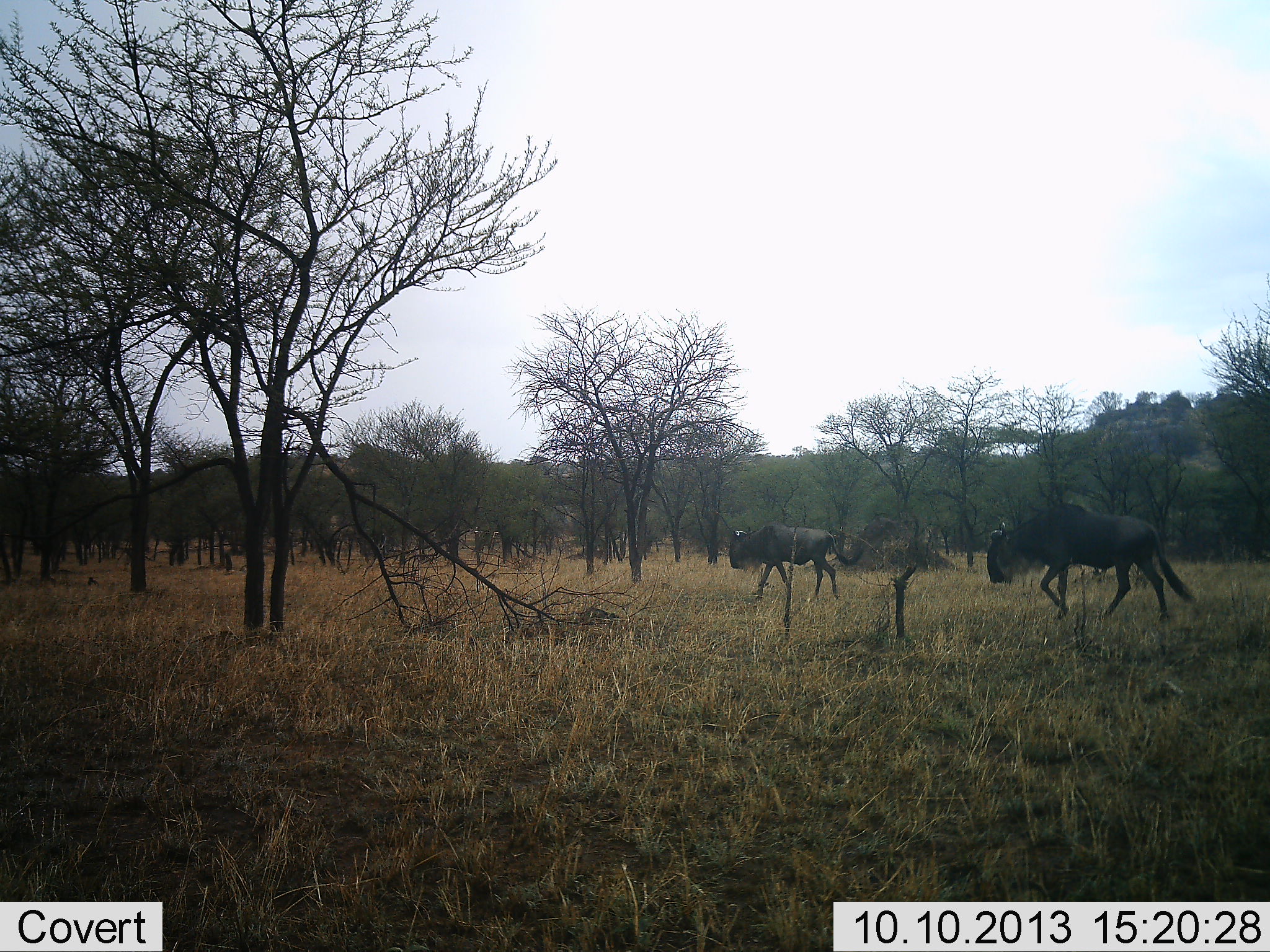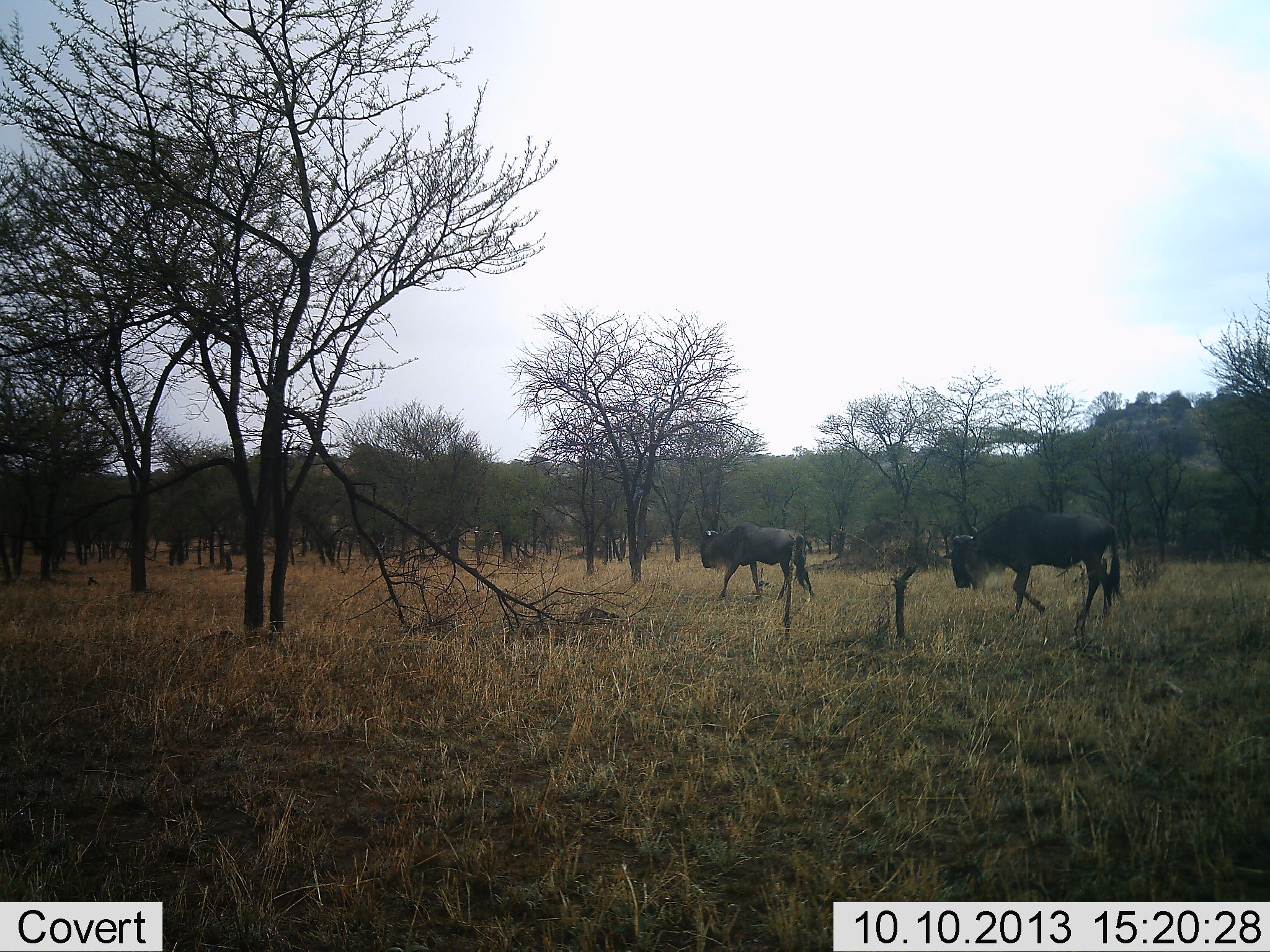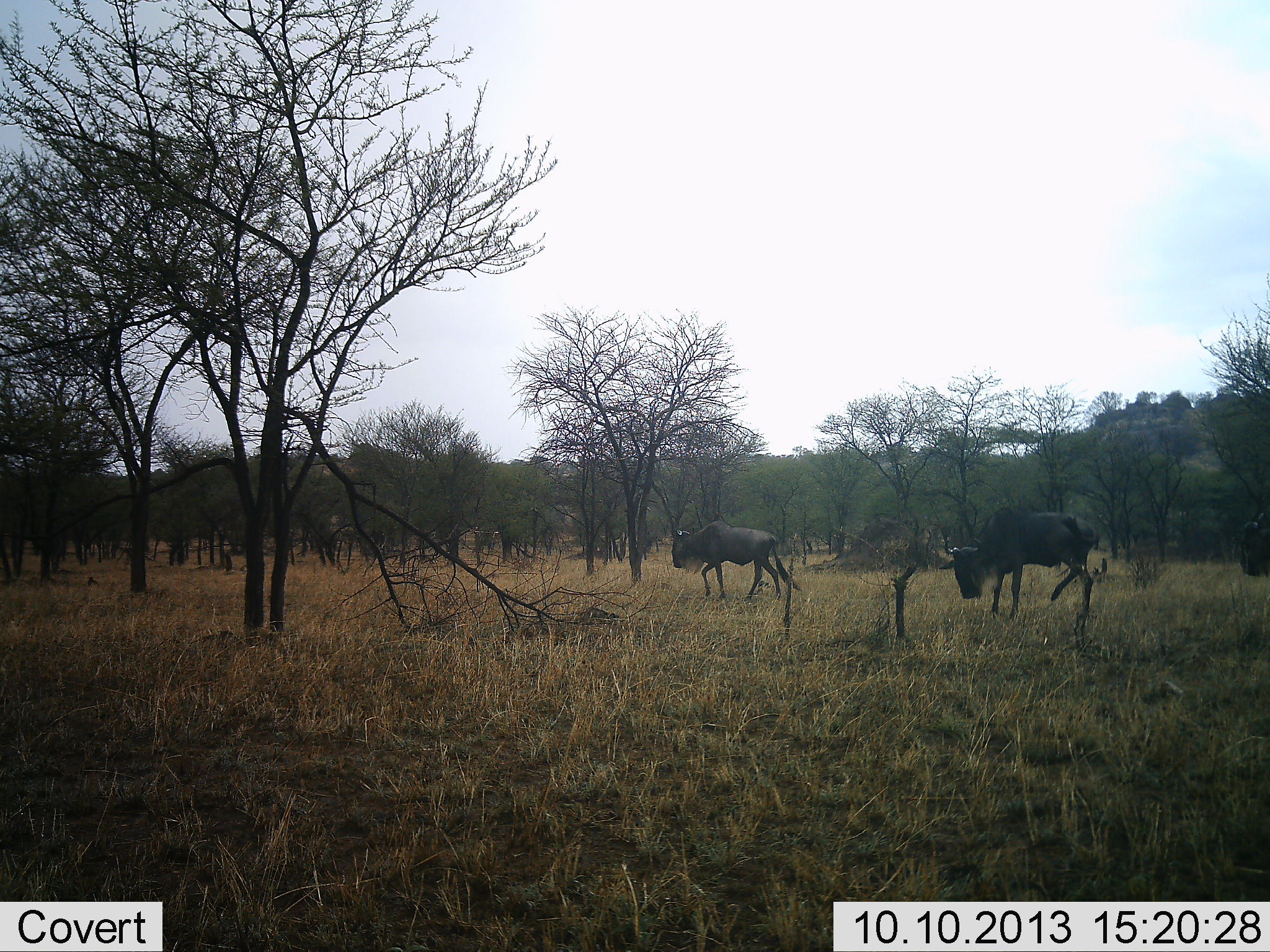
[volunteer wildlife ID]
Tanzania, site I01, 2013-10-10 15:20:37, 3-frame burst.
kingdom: Animalia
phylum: Chordata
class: Mammalia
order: Artiodactyla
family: Bovidae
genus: Connochaetes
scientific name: Connochaetes taurinus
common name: blue wildebeest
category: wildebeest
Wildebeest (blue wildebeest) (Connochaetes taurinus), count 3. Behavior (volunteer vote fractions): standing 0%, resting 0%, moving 100%, interacting 0%. Young present (vote fraction): 0%. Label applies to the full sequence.